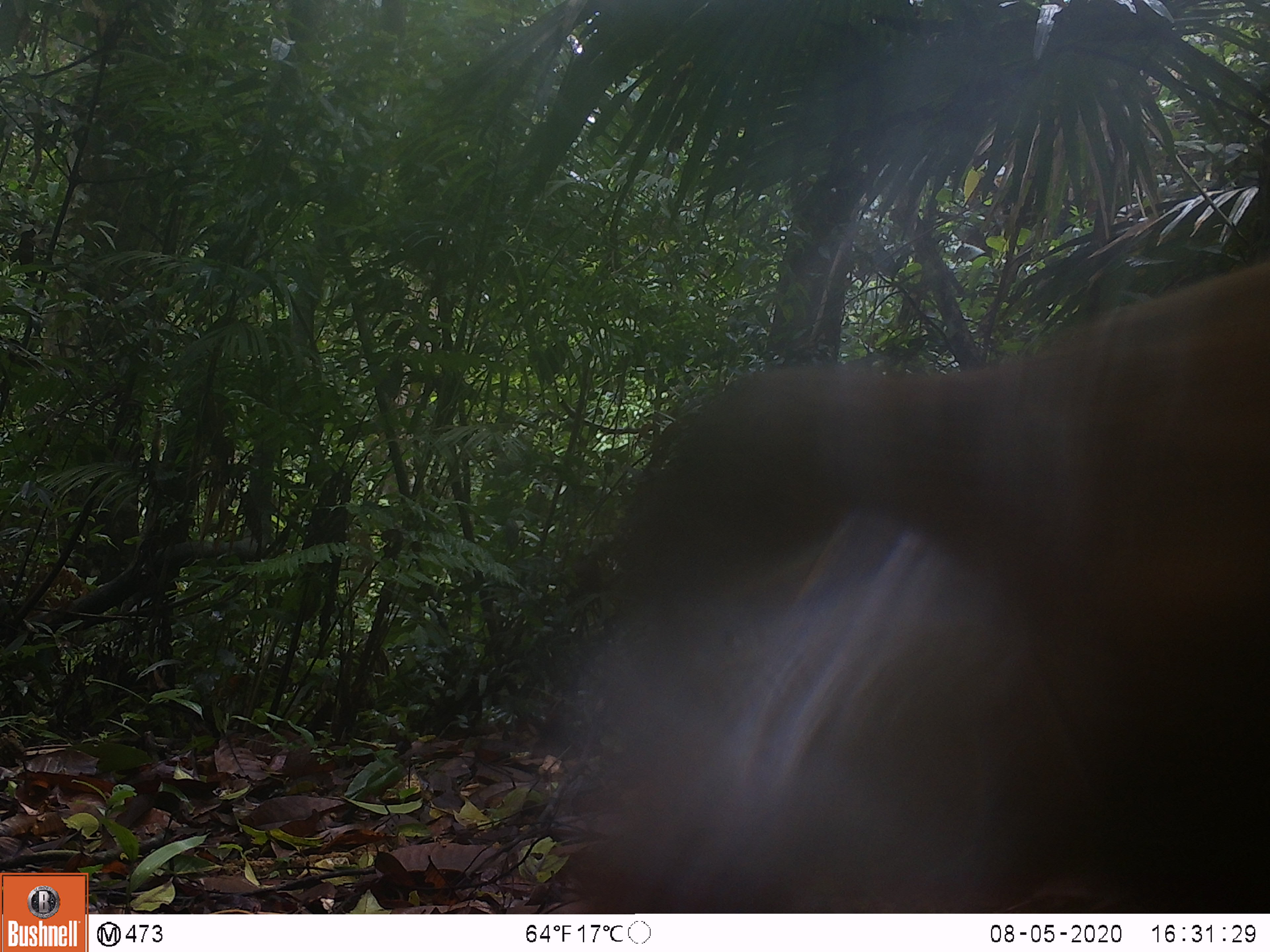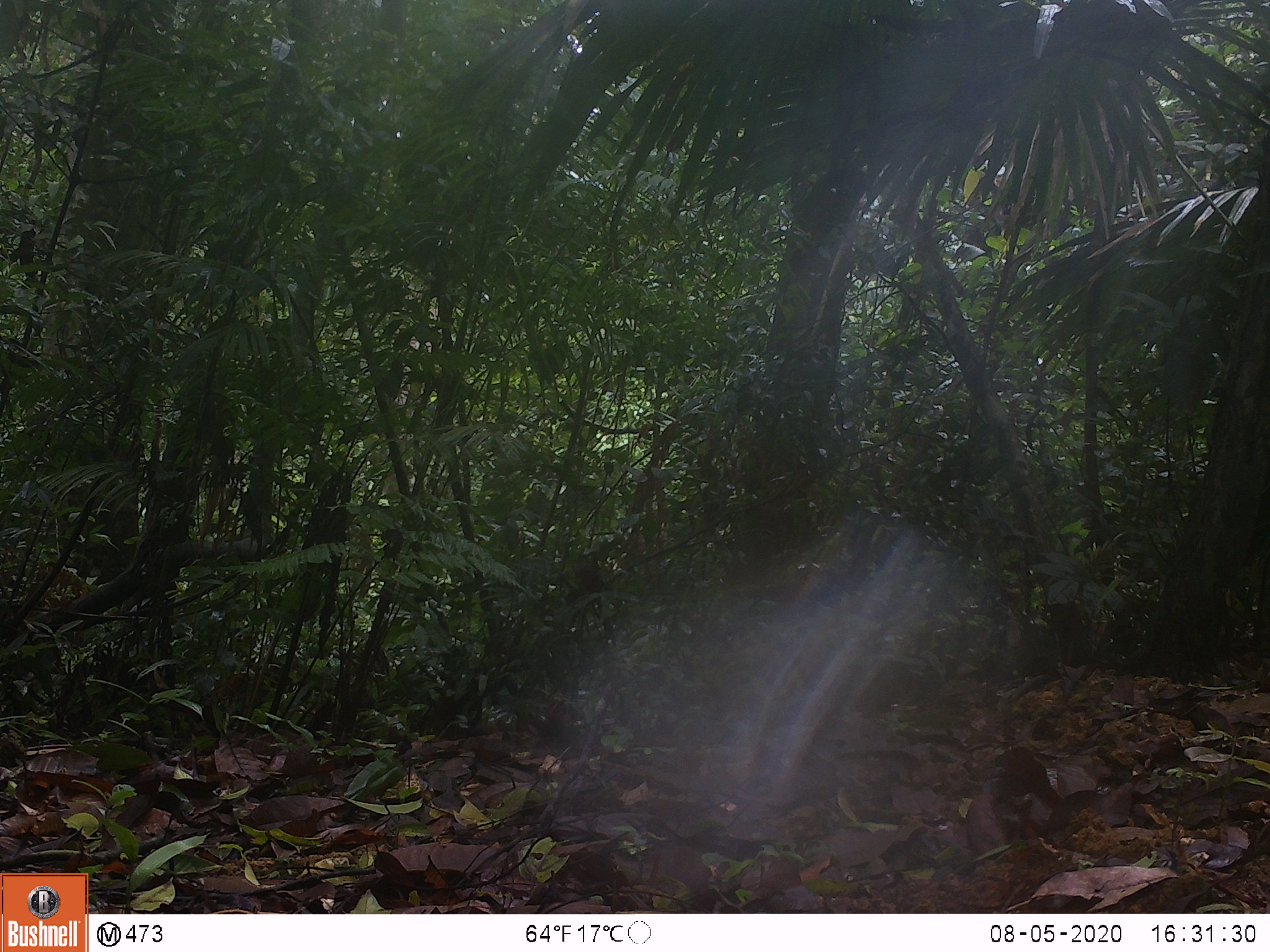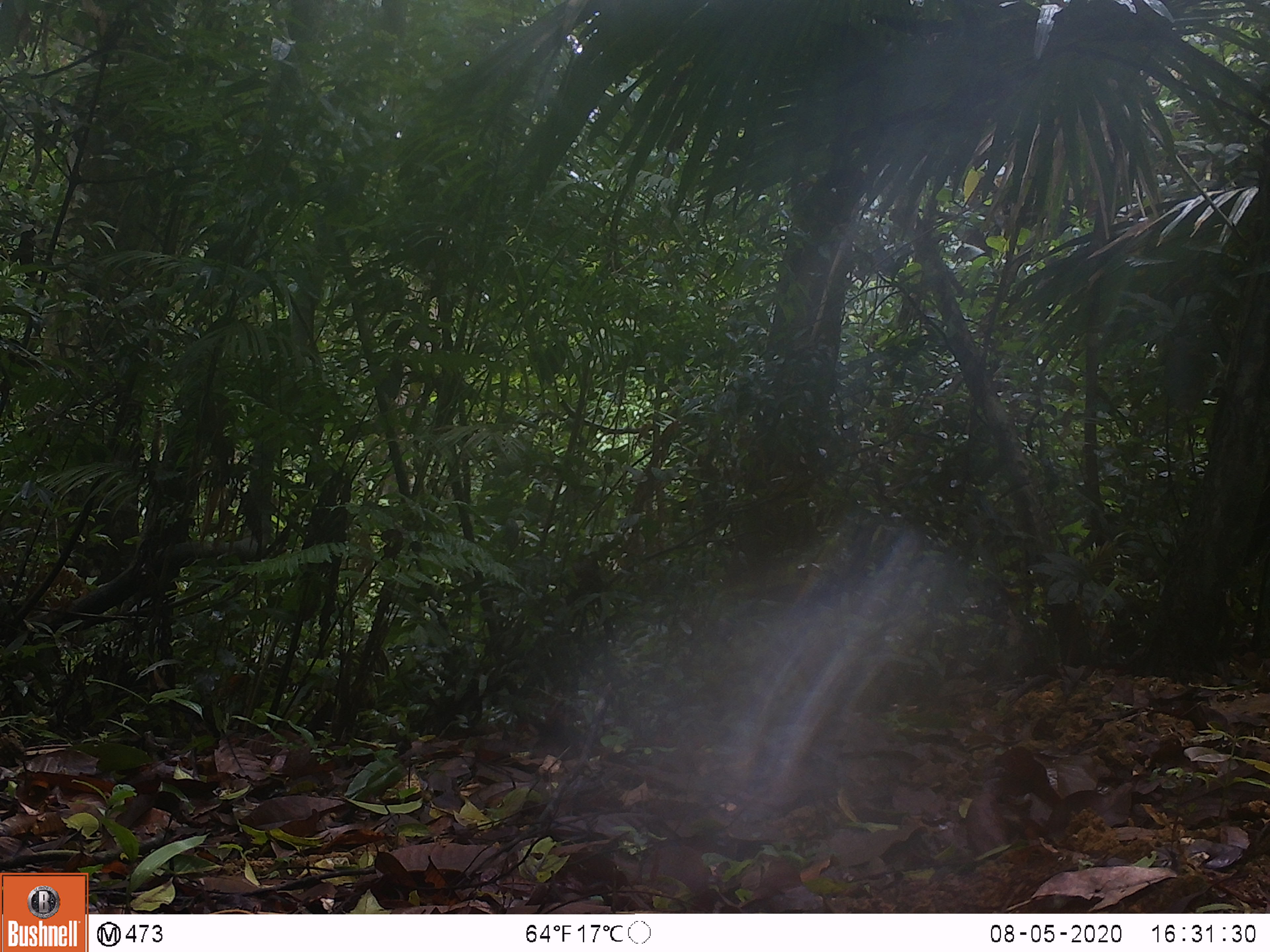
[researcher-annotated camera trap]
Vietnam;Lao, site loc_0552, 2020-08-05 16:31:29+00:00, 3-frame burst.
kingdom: Animalia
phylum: Chordata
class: Mammalia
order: Primates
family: Cercopithecidae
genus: Macaca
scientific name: Macaca arctoides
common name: stump-tailed macaque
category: stump tailed macaque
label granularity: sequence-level